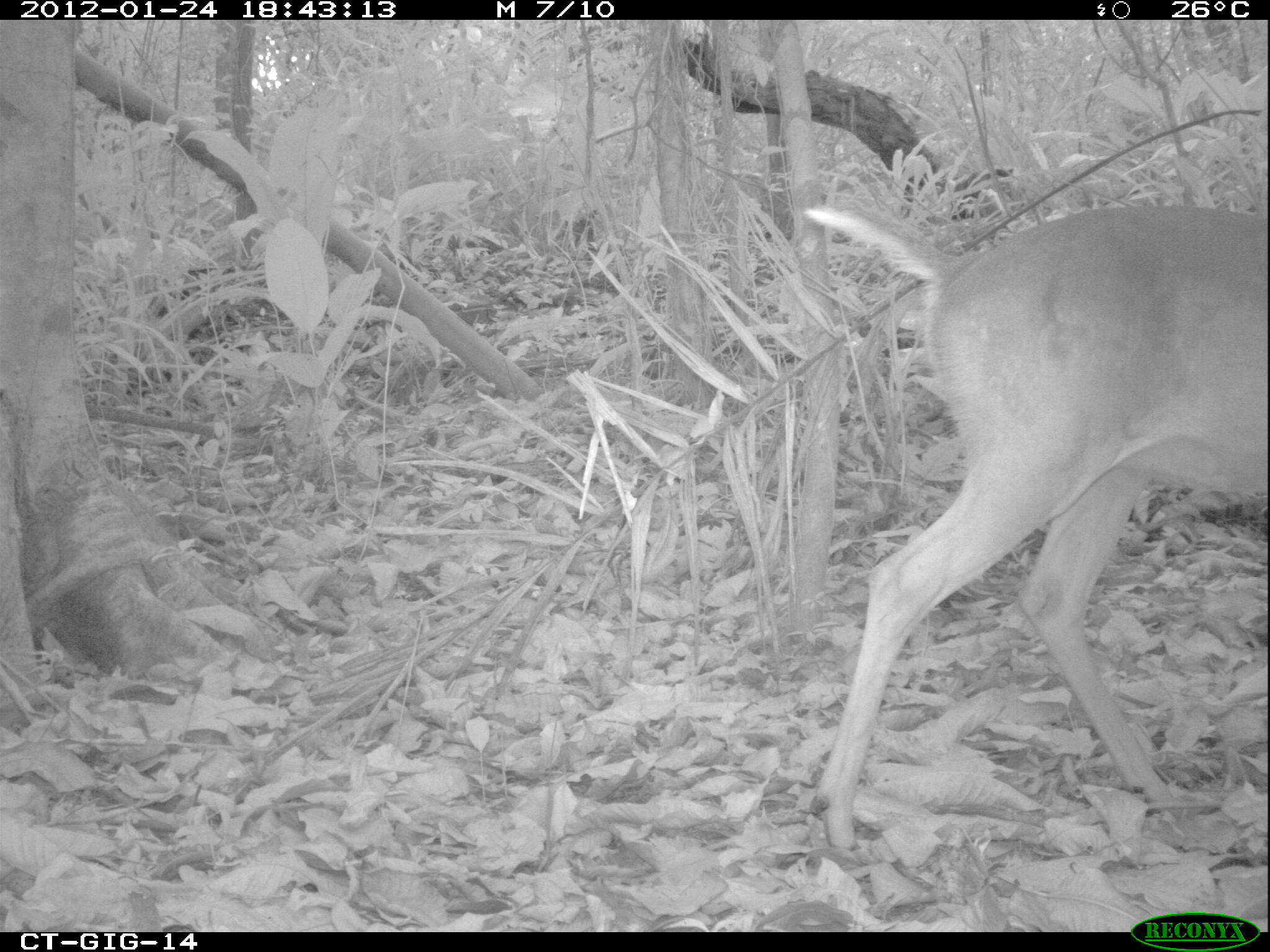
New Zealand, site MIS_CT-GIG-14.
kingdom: Animalia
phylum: Chordata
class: Mammalia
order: Artiodactyla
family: Cervidae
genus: Odocoileus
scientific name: Odocoileus virginianus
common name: white-tailed deer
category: white tailed deer